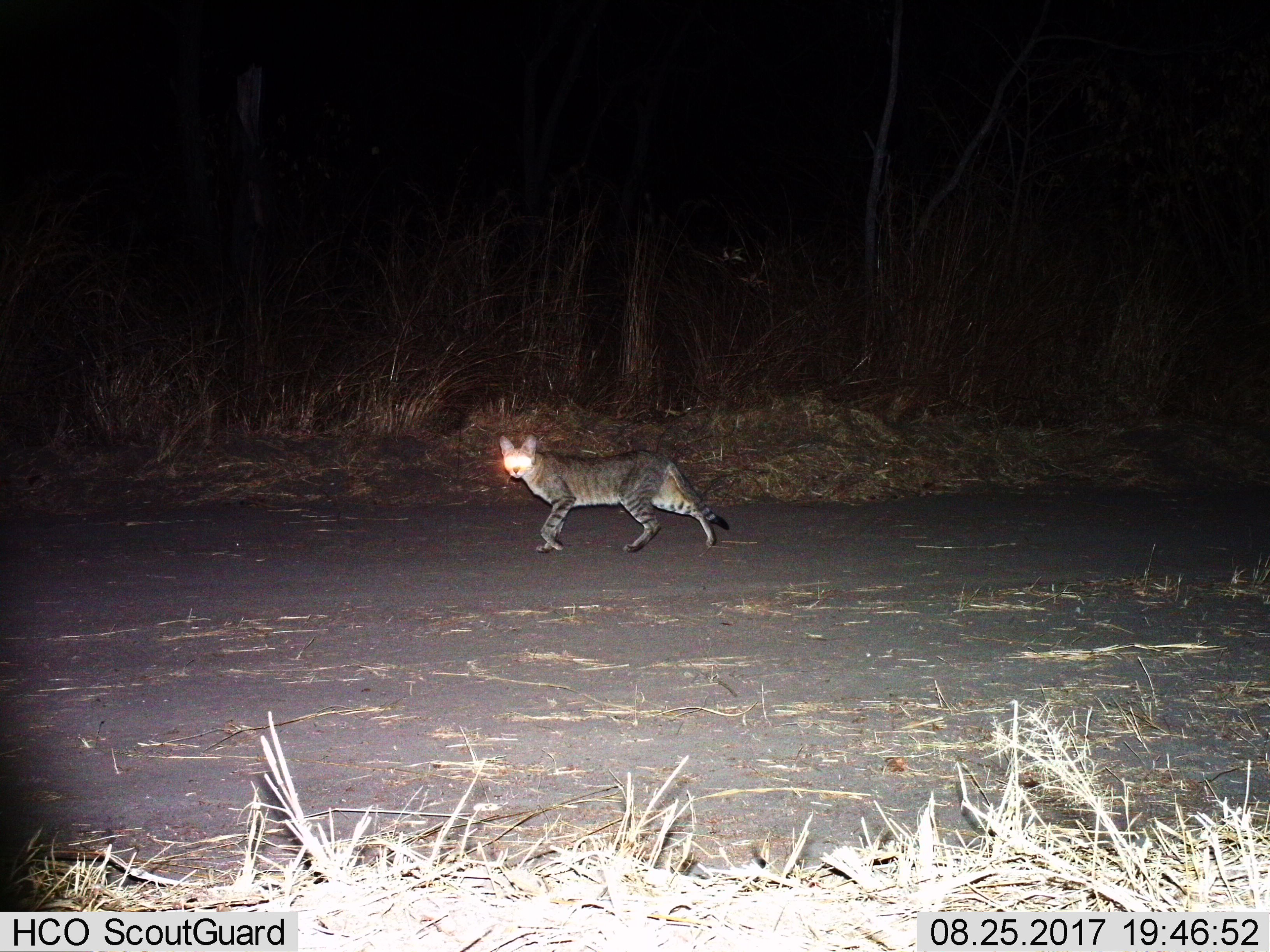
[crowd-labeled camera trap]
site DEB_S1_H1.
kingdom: Animalia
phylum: Chordata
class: Mammalia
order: Carnivora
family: Felidae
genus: Felis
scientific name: Felis lybica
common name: african wild cat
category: africanwildcat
Africanwildcat (african wild cat) (Felis lybica), count 1. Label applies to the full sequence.